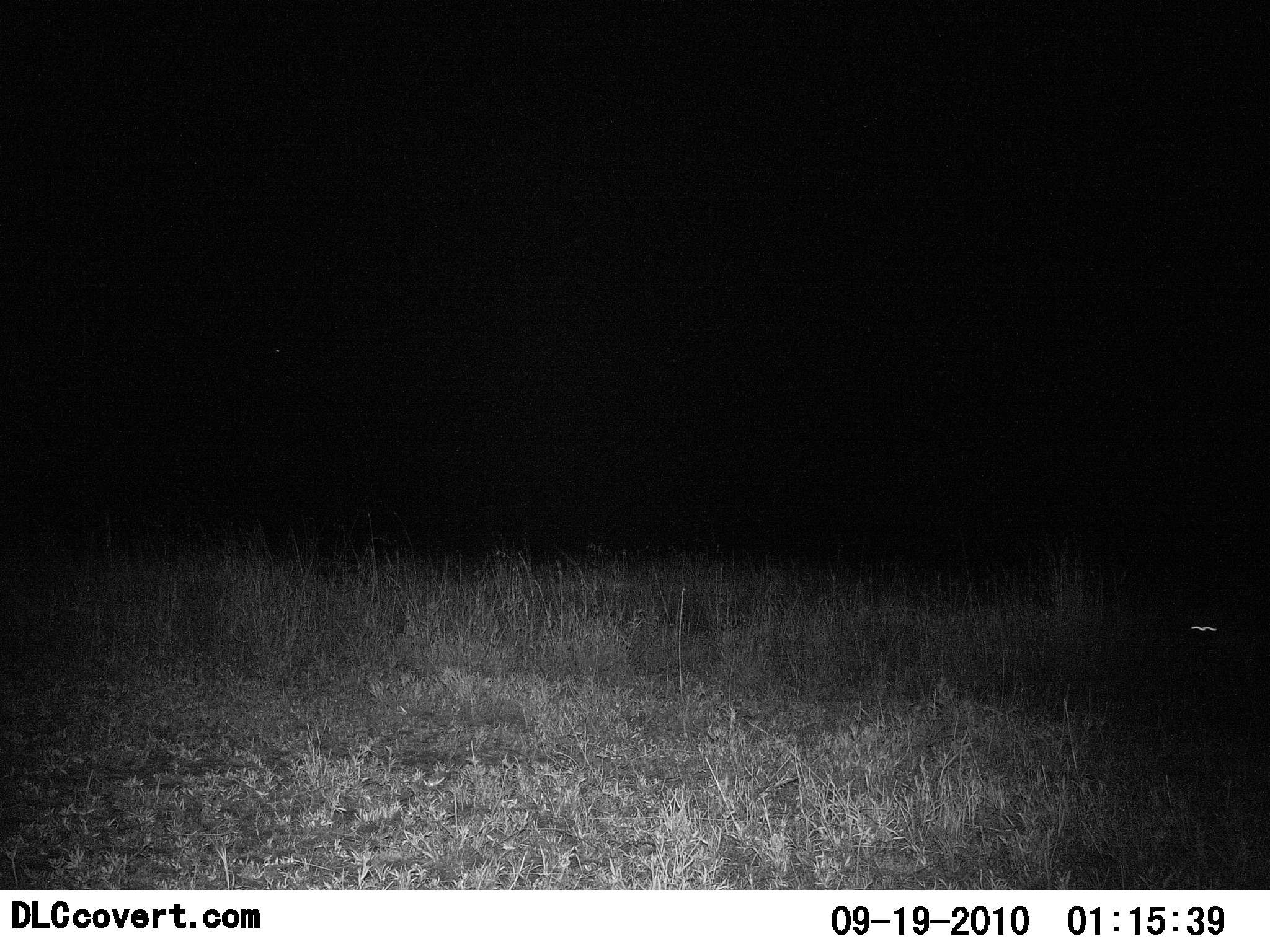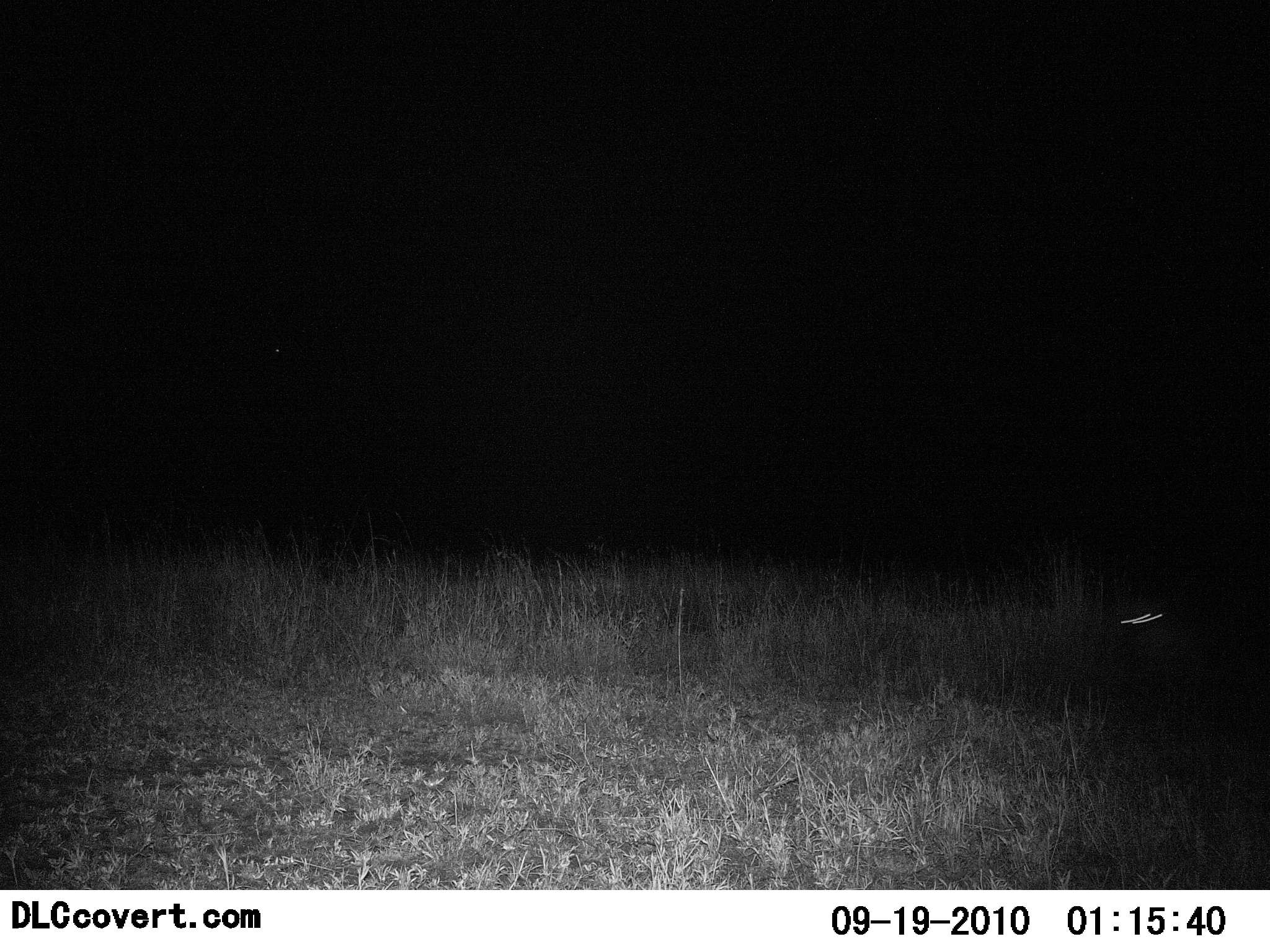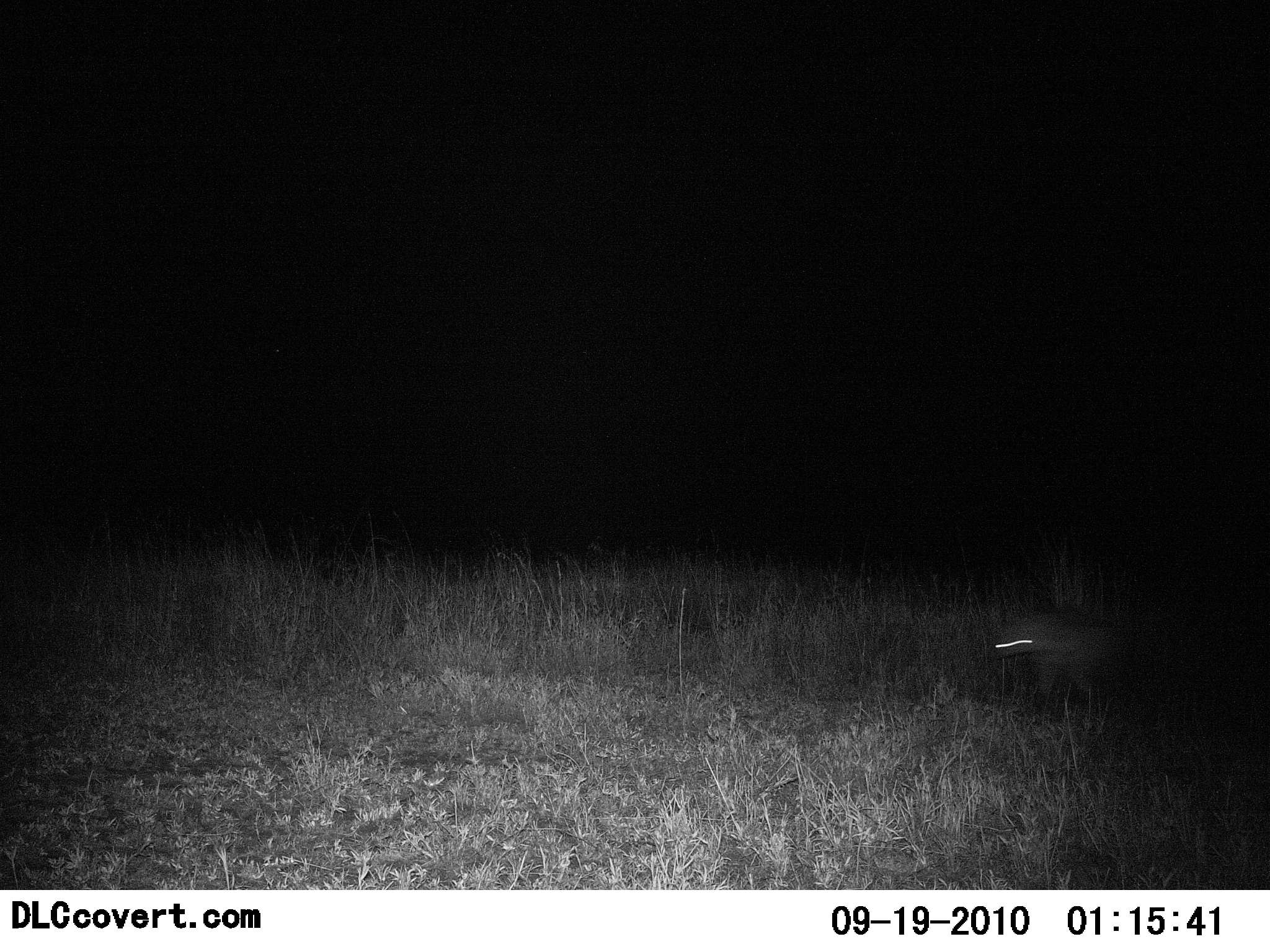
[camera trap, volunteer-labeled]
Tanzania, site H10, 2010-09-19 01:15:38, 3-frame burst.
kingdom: Animalia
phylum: Chordata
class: Mammalia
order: Carnivora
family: Hyaenidae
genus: Crocuta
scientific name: Crocuta crocuta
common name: spotted hyena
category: hyenaspotted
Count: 1.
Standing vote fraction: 0%.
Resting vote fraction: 0%.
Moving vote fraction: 100%.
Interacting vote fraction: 0%.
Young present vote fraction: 0%.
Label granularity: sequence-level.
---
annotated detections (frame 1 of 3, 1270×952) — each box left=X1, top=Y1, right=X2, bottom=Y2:
animal: left=1188, top=621, right=1220, bottom=639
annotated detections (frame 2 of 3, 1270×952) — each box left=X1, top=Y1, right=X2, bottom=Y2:
animal: left=1121, top=611, right=1165, bottom=628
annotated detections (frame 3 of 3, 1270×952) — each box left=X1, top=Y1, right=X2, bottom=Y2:
animal: left=992, top=613, right=1128, bottom=705